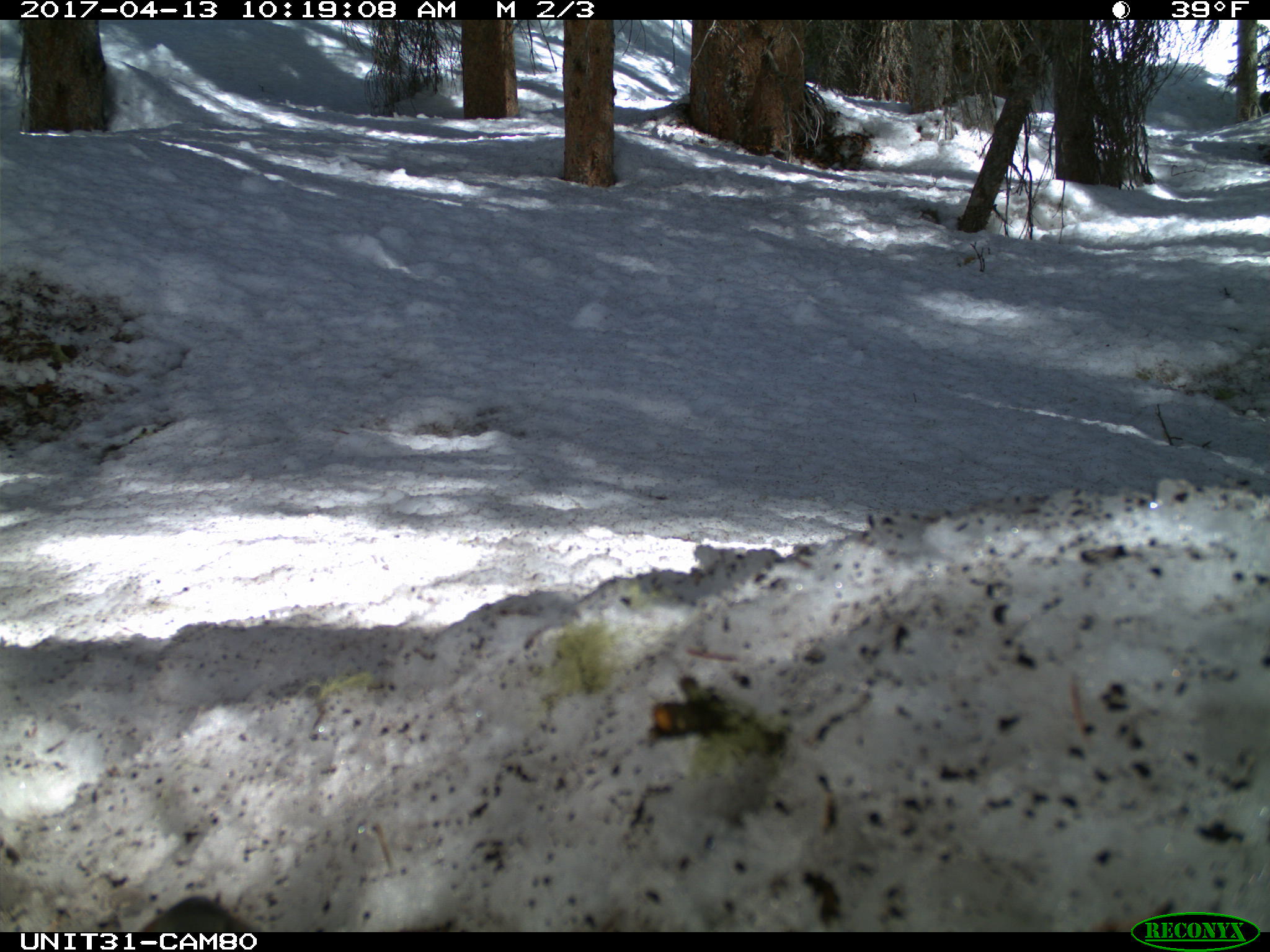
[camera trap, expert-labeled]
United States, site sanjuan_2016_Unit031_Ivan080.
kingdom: Animalia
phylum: Chordata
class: Aves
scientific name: Aves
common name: birds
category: unidentified bird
Unidentified bird (birds) (Aves).